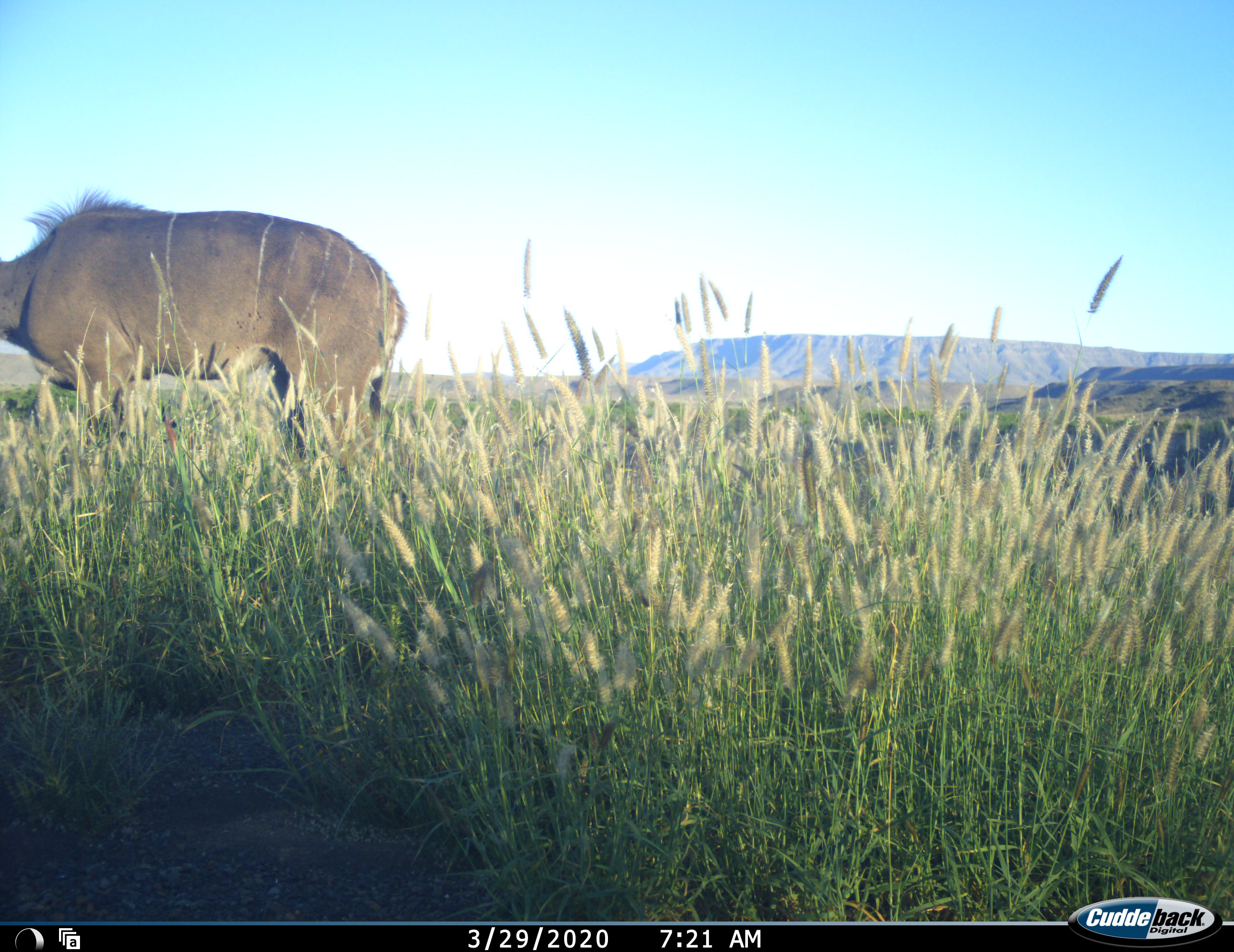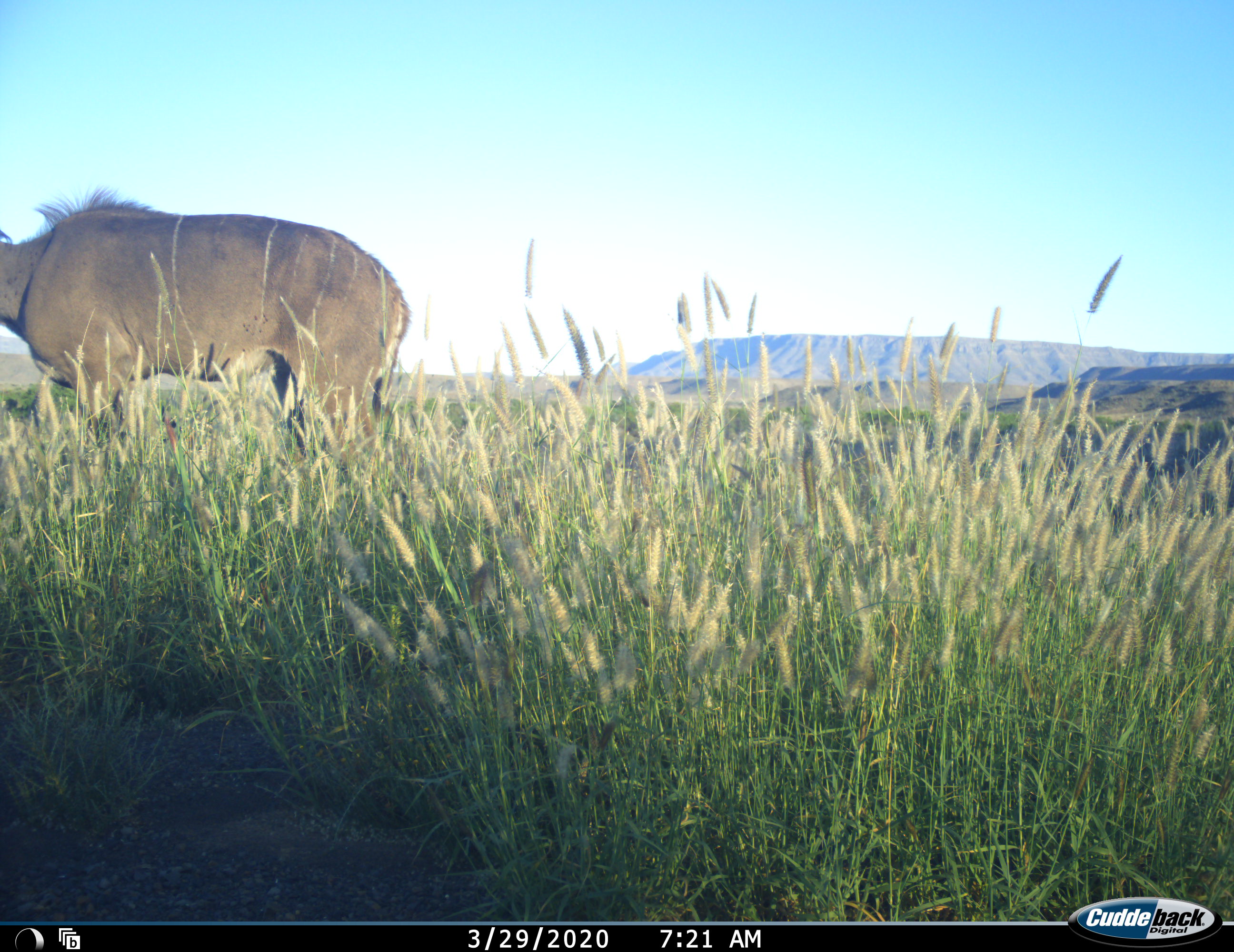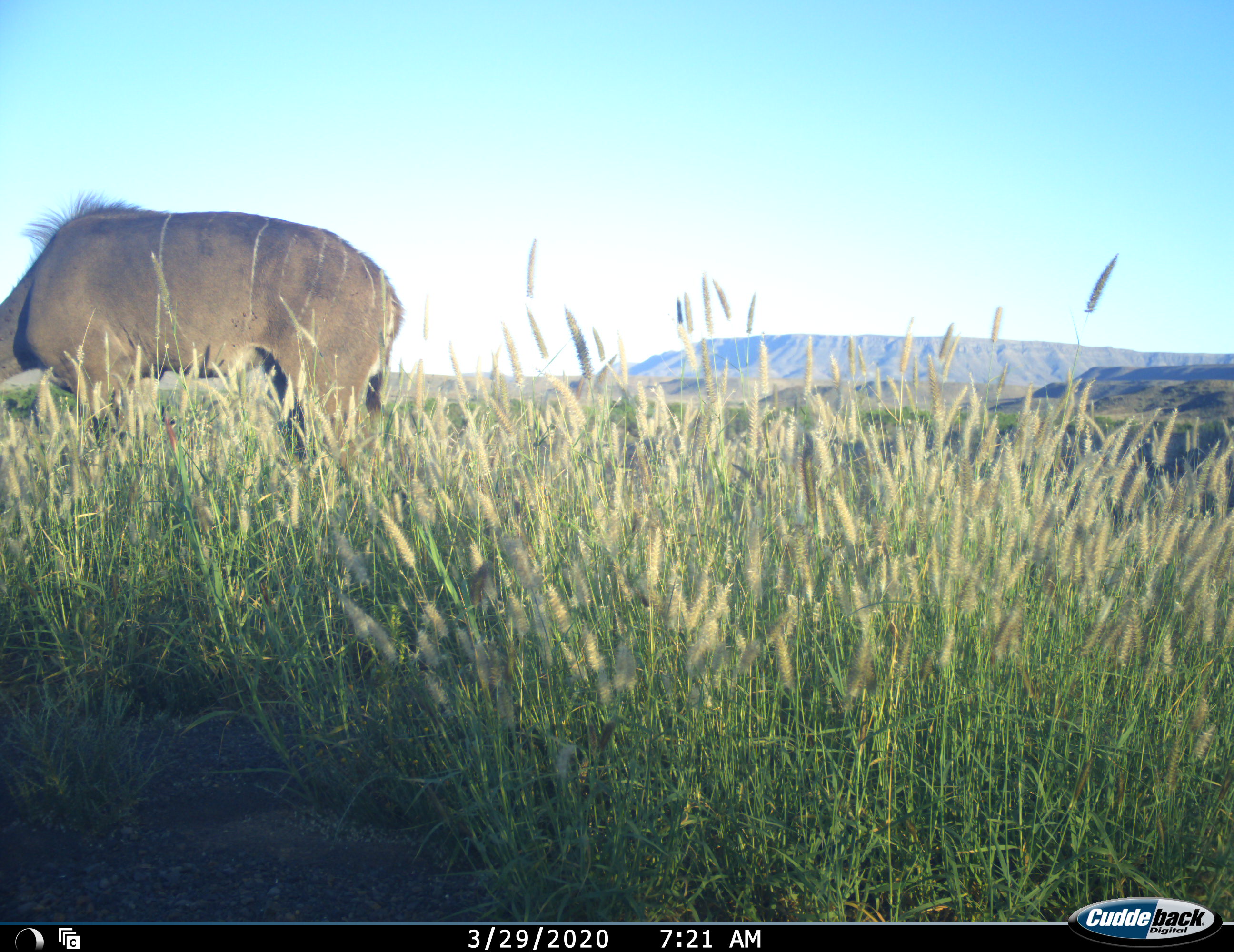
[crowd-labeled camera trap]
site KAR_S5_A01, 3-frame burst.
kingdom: Animalia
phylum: Chordata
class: Mammalia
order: Artiodactyla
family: Bovidae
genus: Tragelaphus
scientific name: Tragelaphus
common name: kudu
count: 1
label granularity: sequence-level